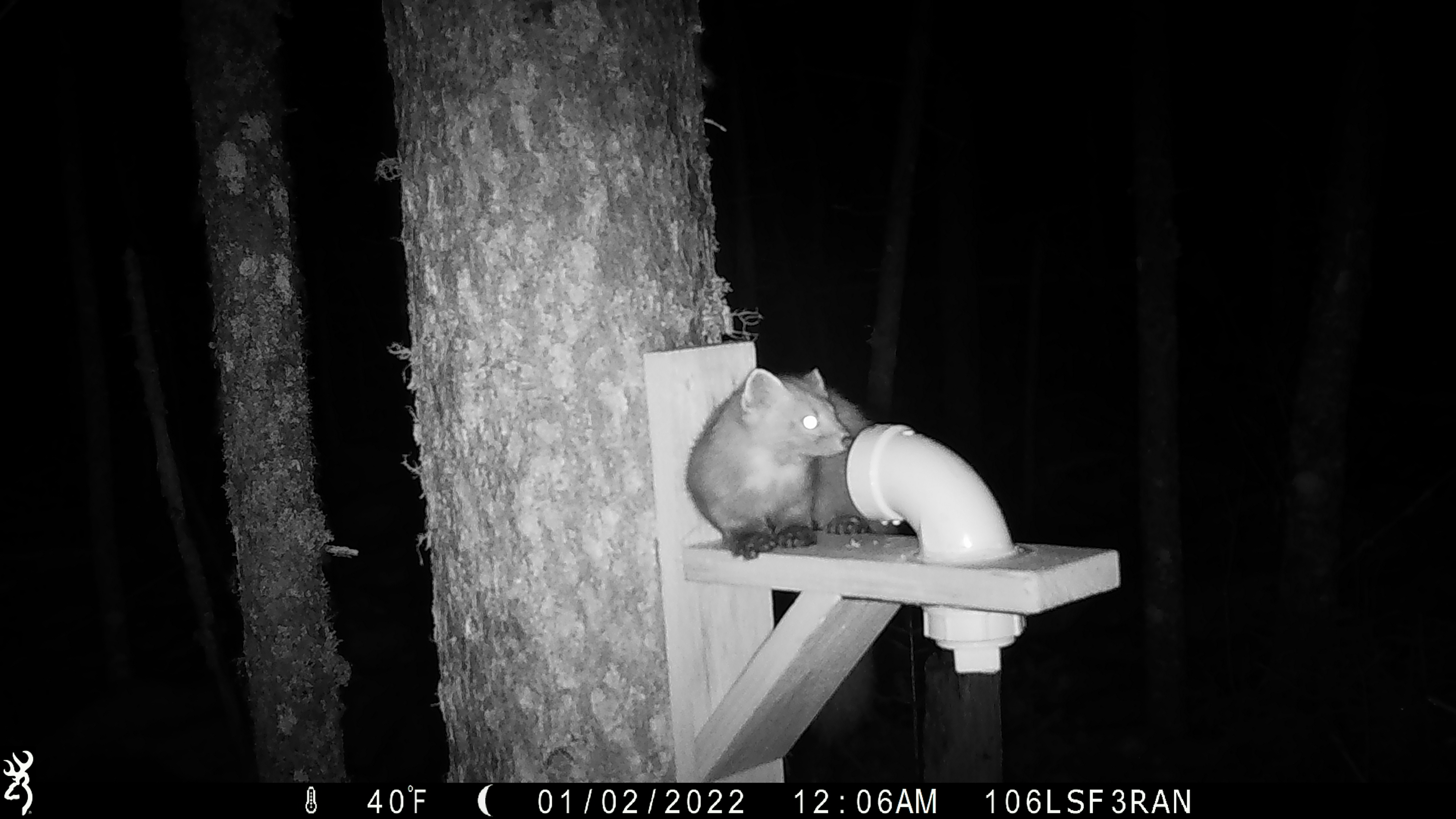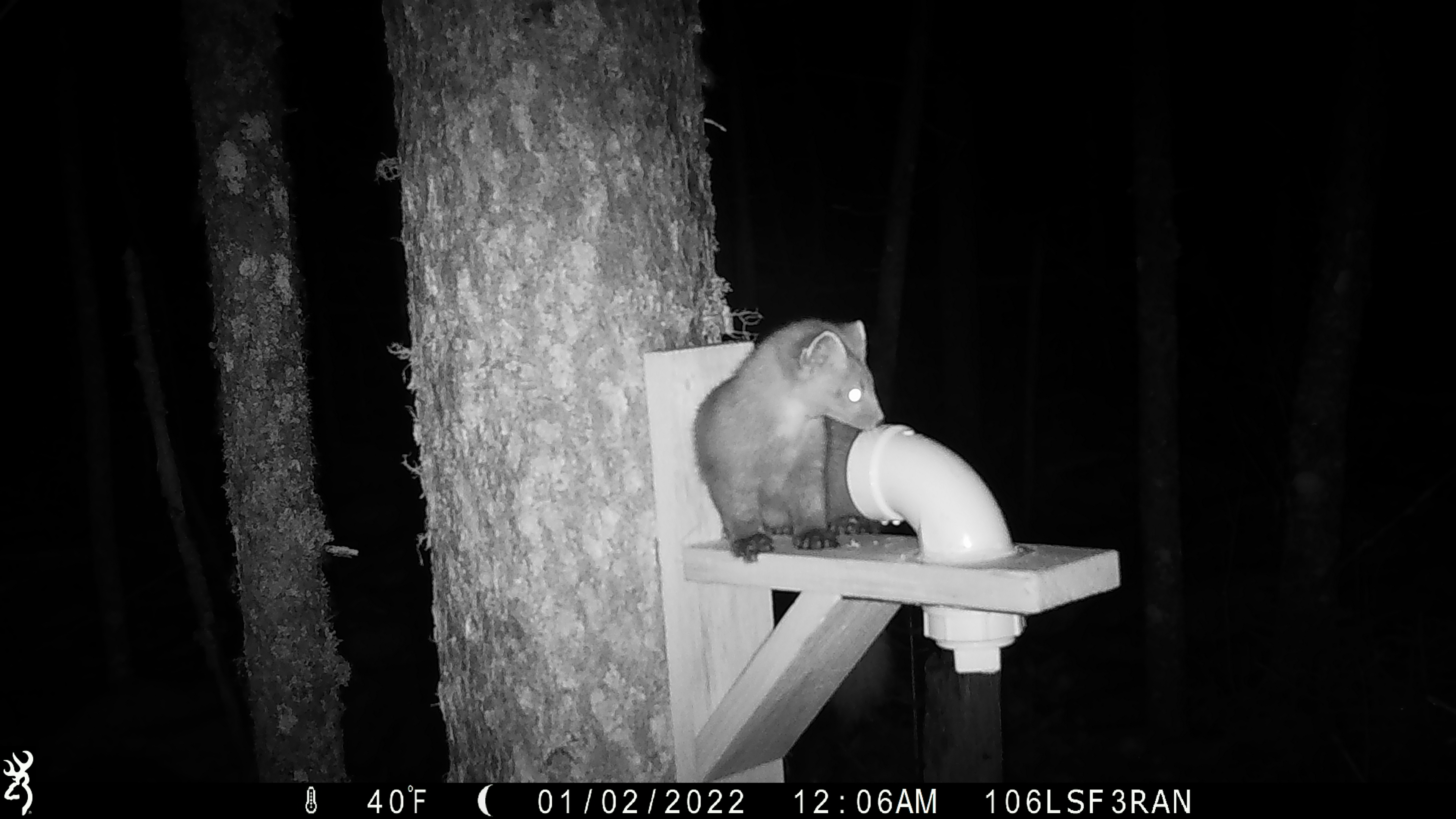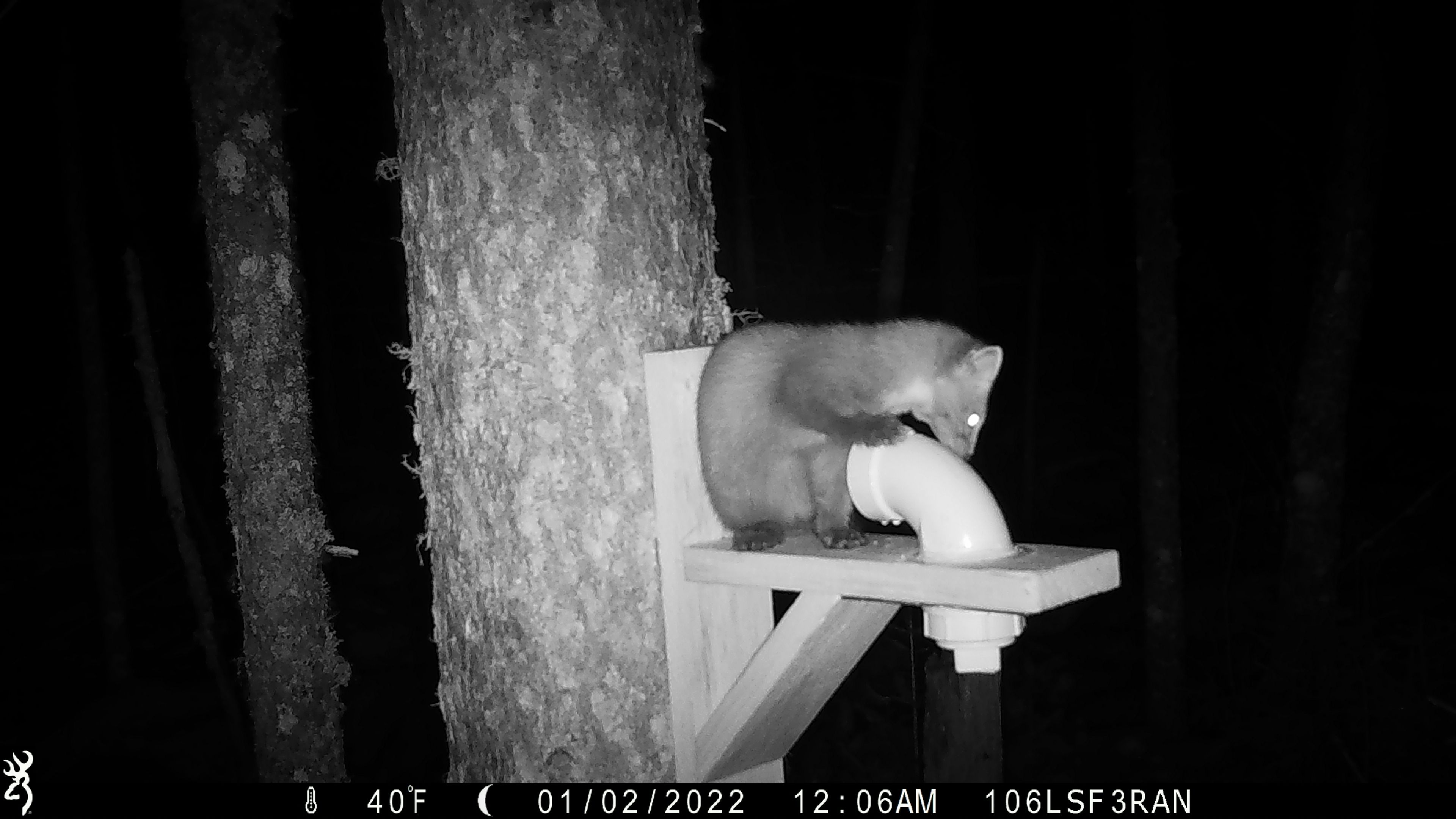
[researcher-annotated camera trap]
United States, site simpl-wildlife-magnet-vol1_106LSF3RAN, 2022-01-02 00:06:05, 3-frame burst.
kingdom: Animalia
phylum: Chordata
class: Mammalia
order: Carnivora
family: Mustelidae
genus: Martes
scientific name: Martes americana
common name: american marten